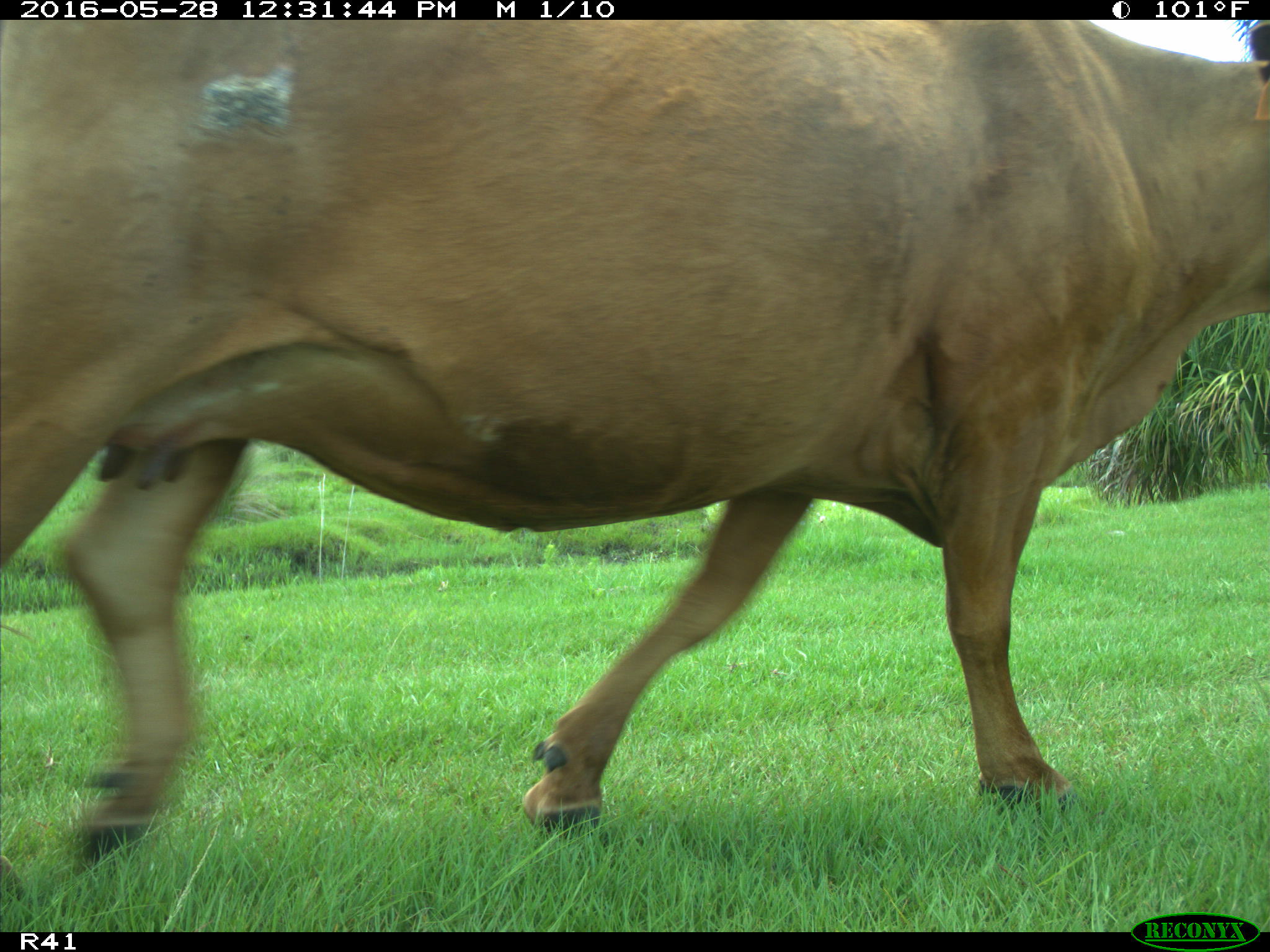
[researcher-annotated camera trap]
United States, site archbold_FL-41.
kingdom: Animalia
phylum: Chordata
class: Mammalia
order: Artiodactyla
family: Bovidae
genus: Bos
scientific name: Bos taurus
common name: domestic cow